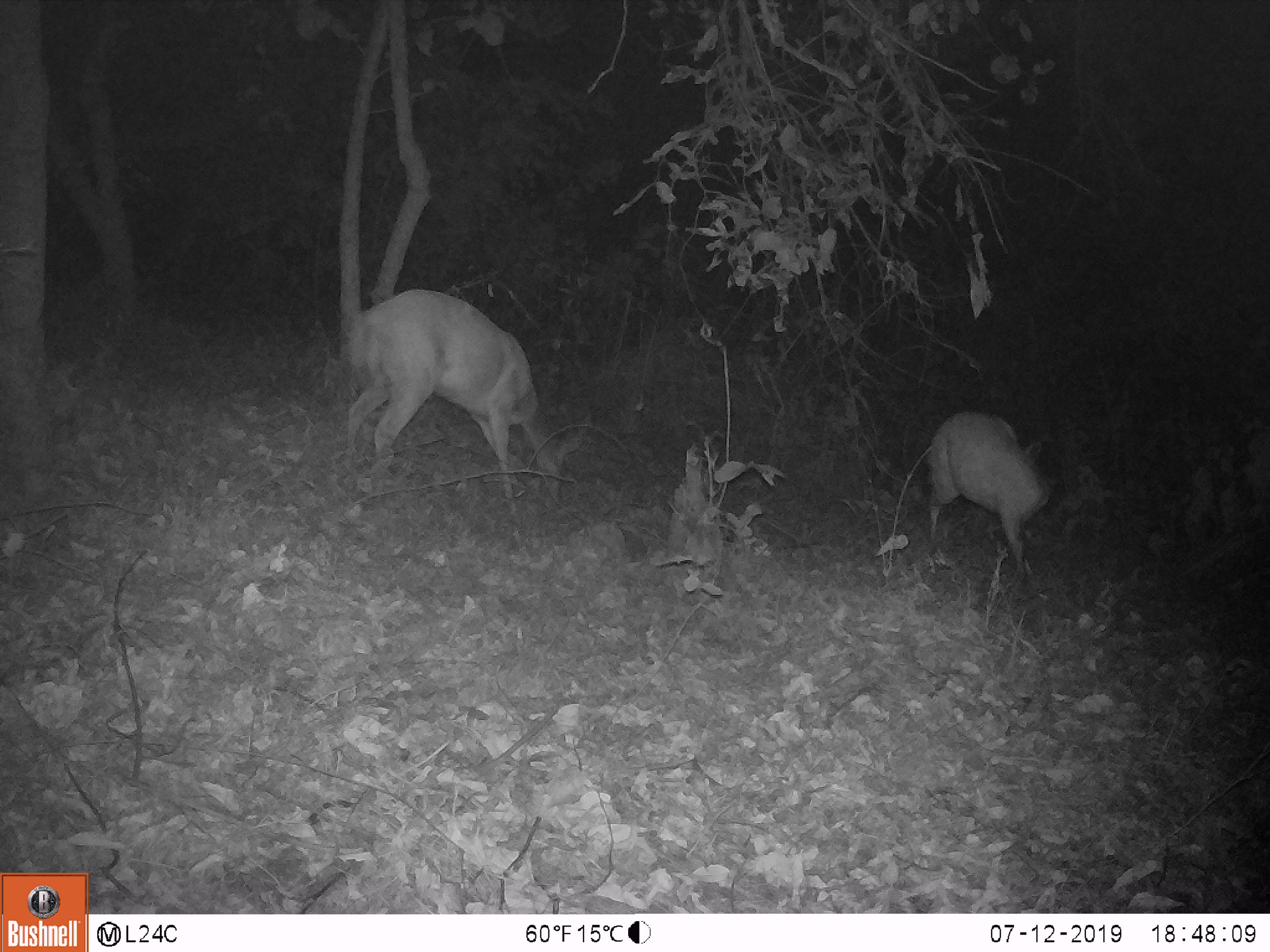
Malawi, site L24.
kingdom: Animalia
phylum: Chordata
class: Mammalia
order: Artiodactyla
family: Bovidae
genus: Tragelaphus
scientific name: Tragelaphus sylvaticus sylvaticus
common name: cape bushbuck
Cape bushbuck (Tragelaphus sylvaticus sylvaticus), count 2.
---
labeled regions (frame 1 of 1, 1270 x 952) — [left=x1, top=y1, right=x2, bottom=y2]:
cape bushbuck: [left=327, top=283, right=595, bottom=508]; [left=913, top=398, right=1066, bottom=594]